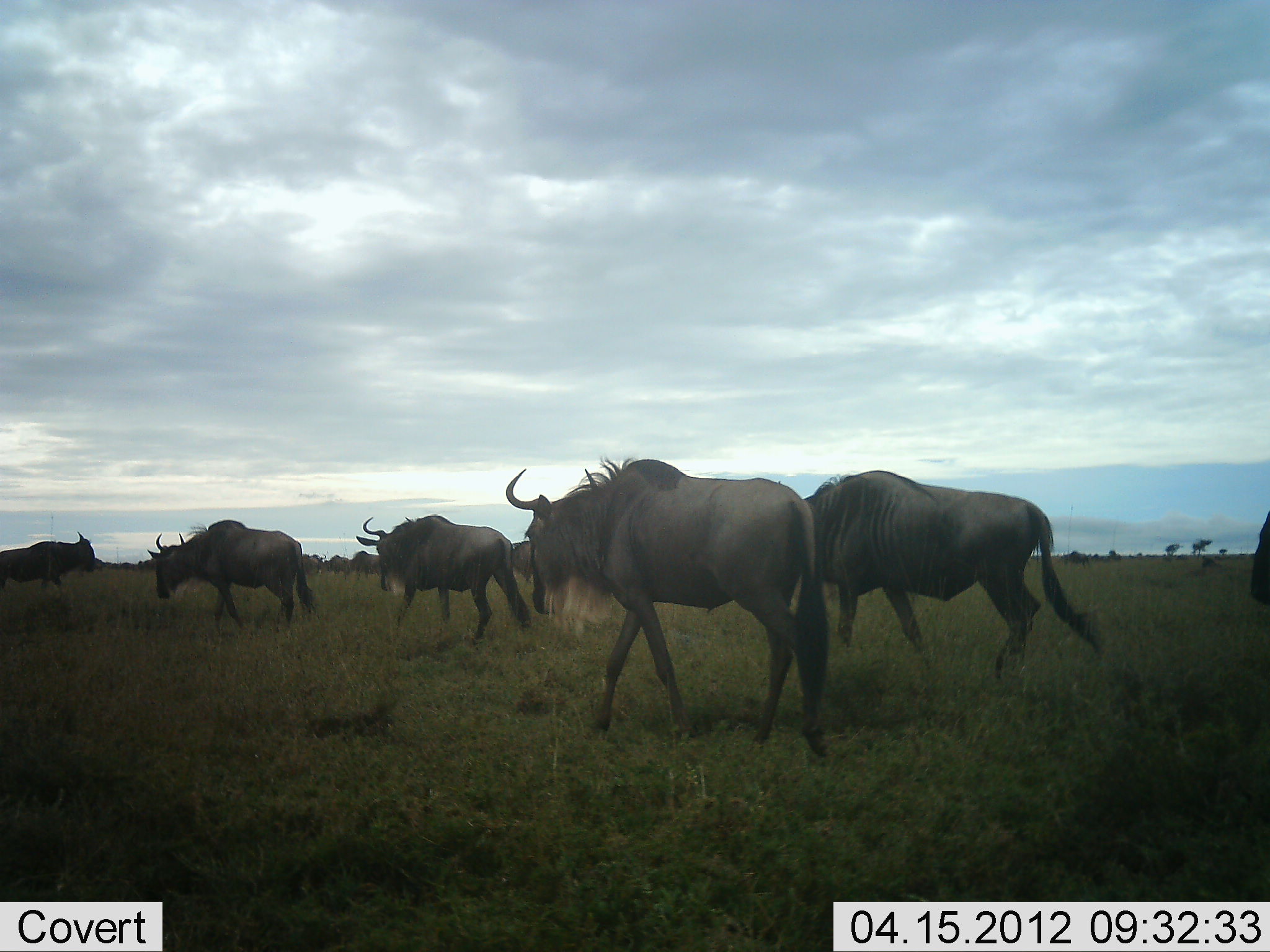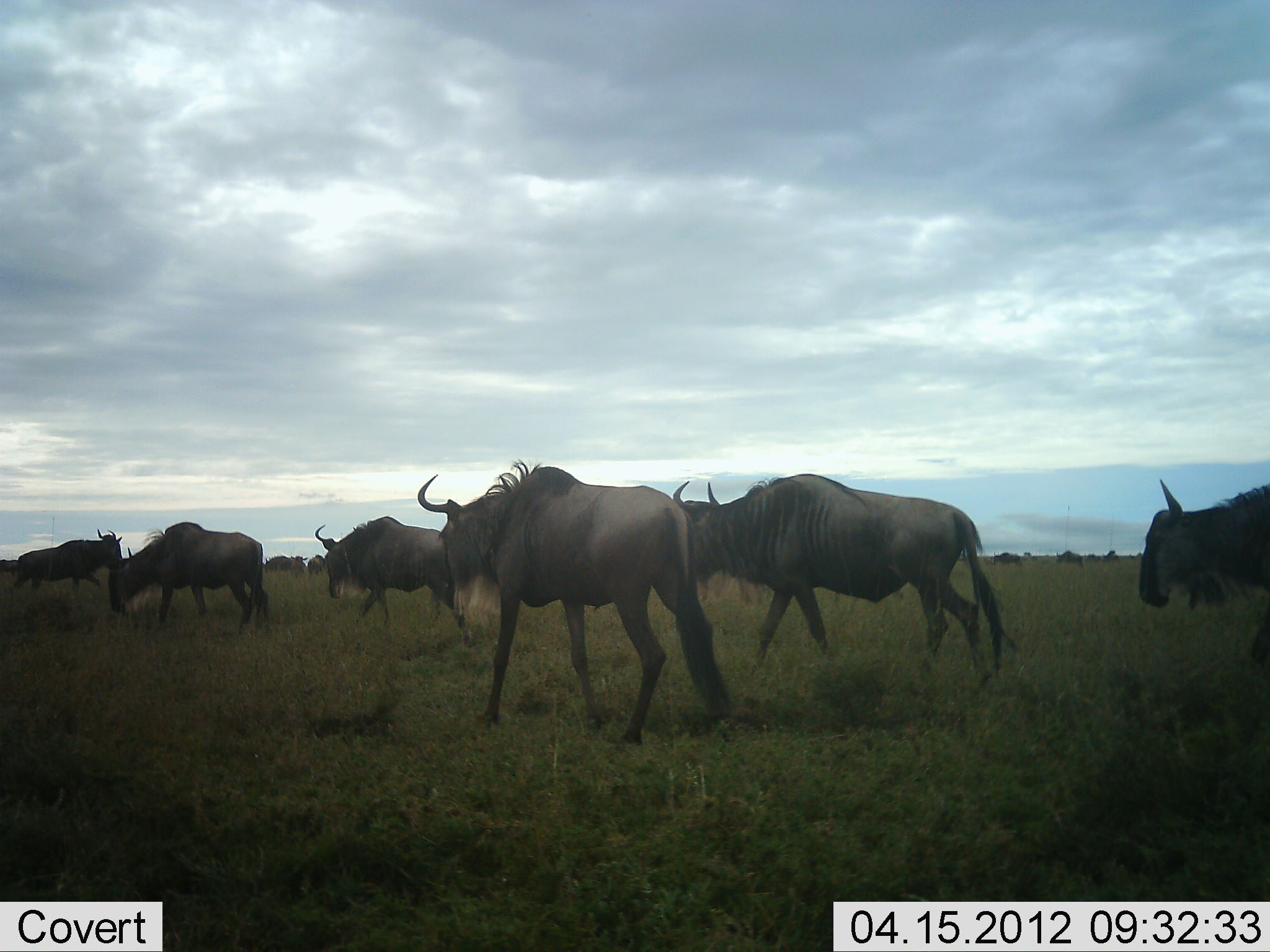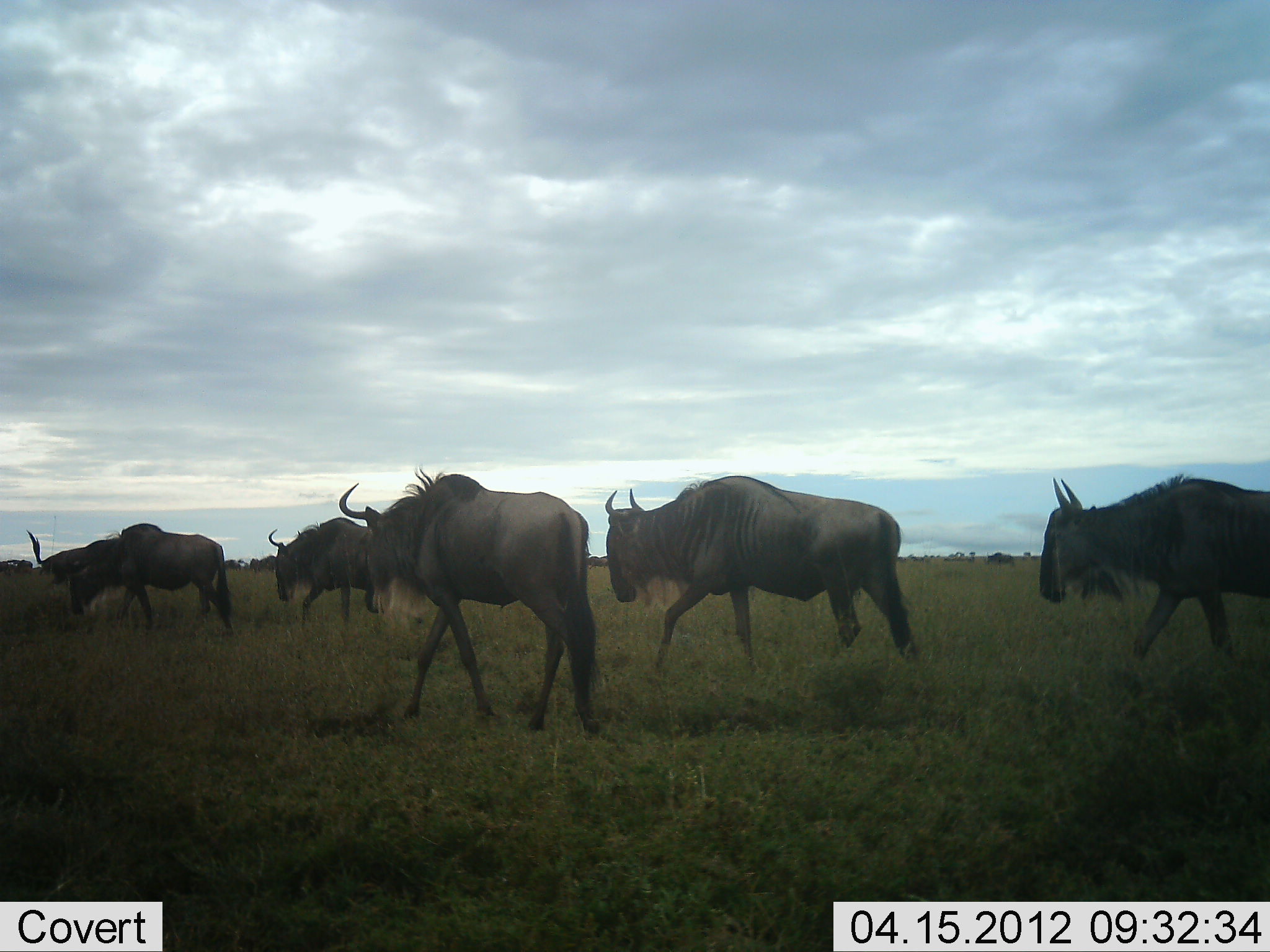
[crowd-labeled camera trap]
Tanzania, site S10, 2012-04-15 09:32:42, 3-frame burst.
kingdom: Animalia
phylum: Chordata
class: Mammalia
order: Artiodactyla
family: Bovidae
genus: Connochaetes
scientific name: Connochaetes taurinus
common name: blue wildebeest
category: wildebeest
Wildebeest (blue wildebeest) (Connochaetes taurinus), count 10. Behavior (volunteer vote fractions): standing 0%, resting 0%, moving 97%, interacting 0%. Young present (vote fraction): 0%. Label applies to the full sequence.